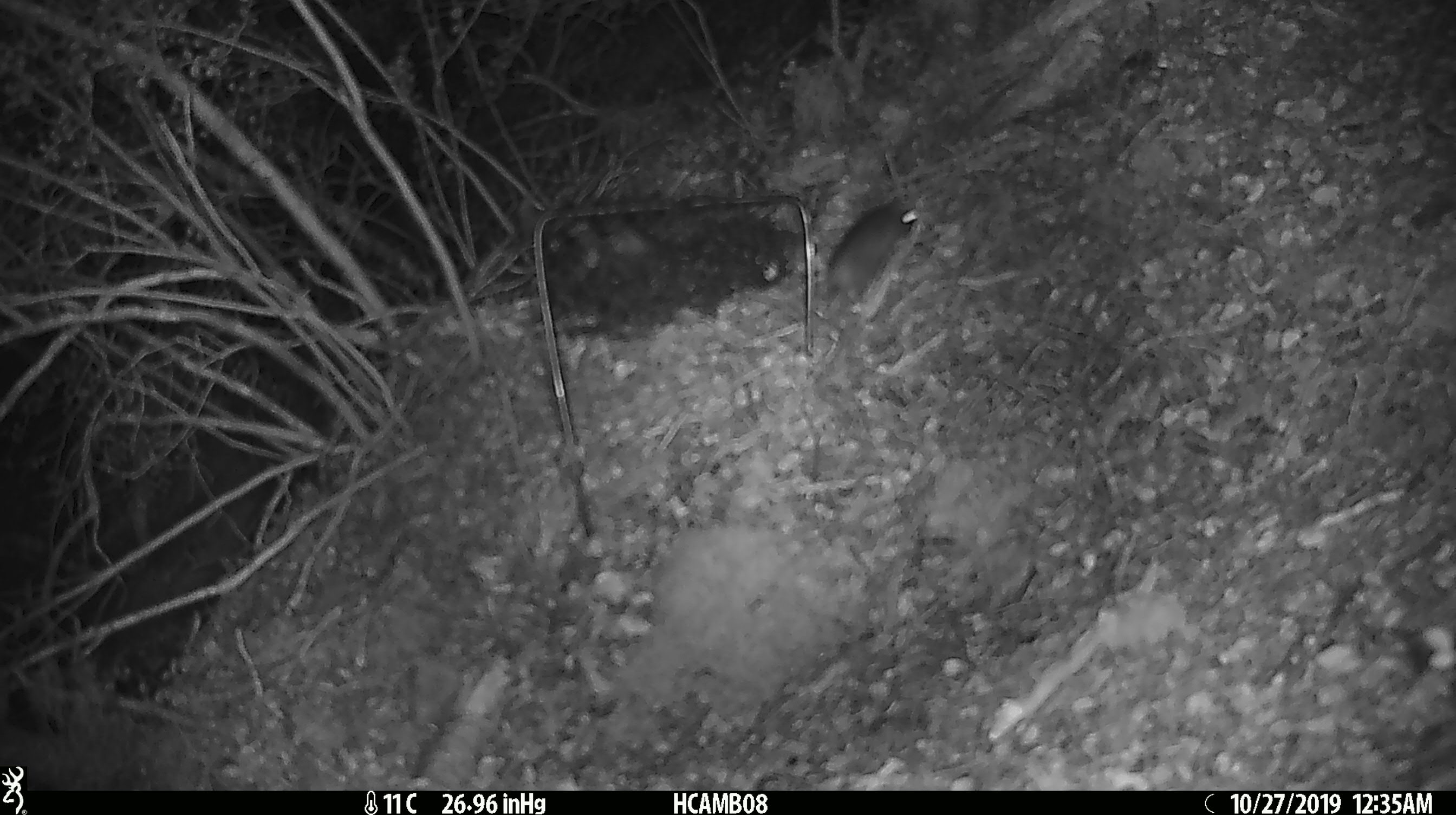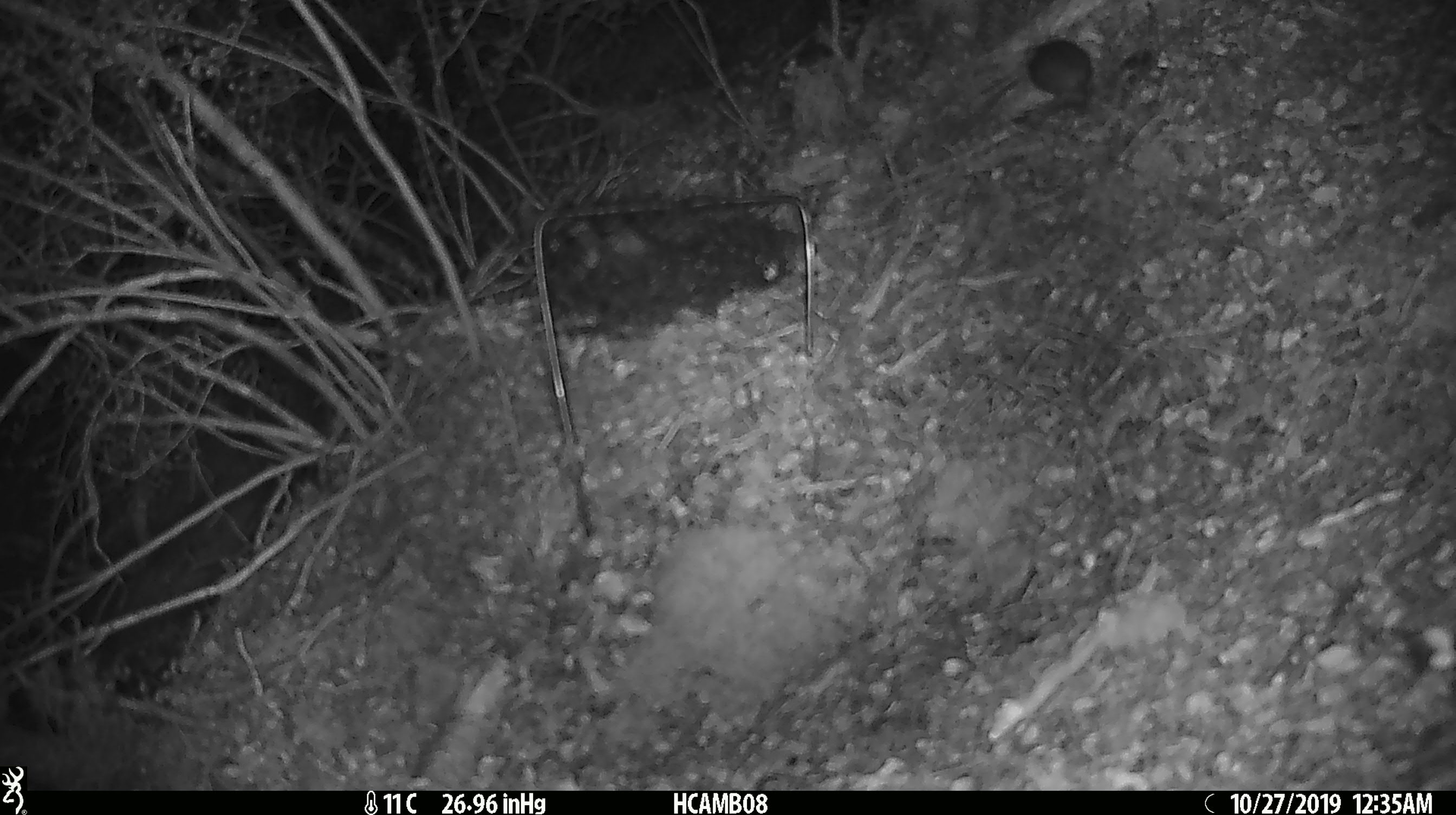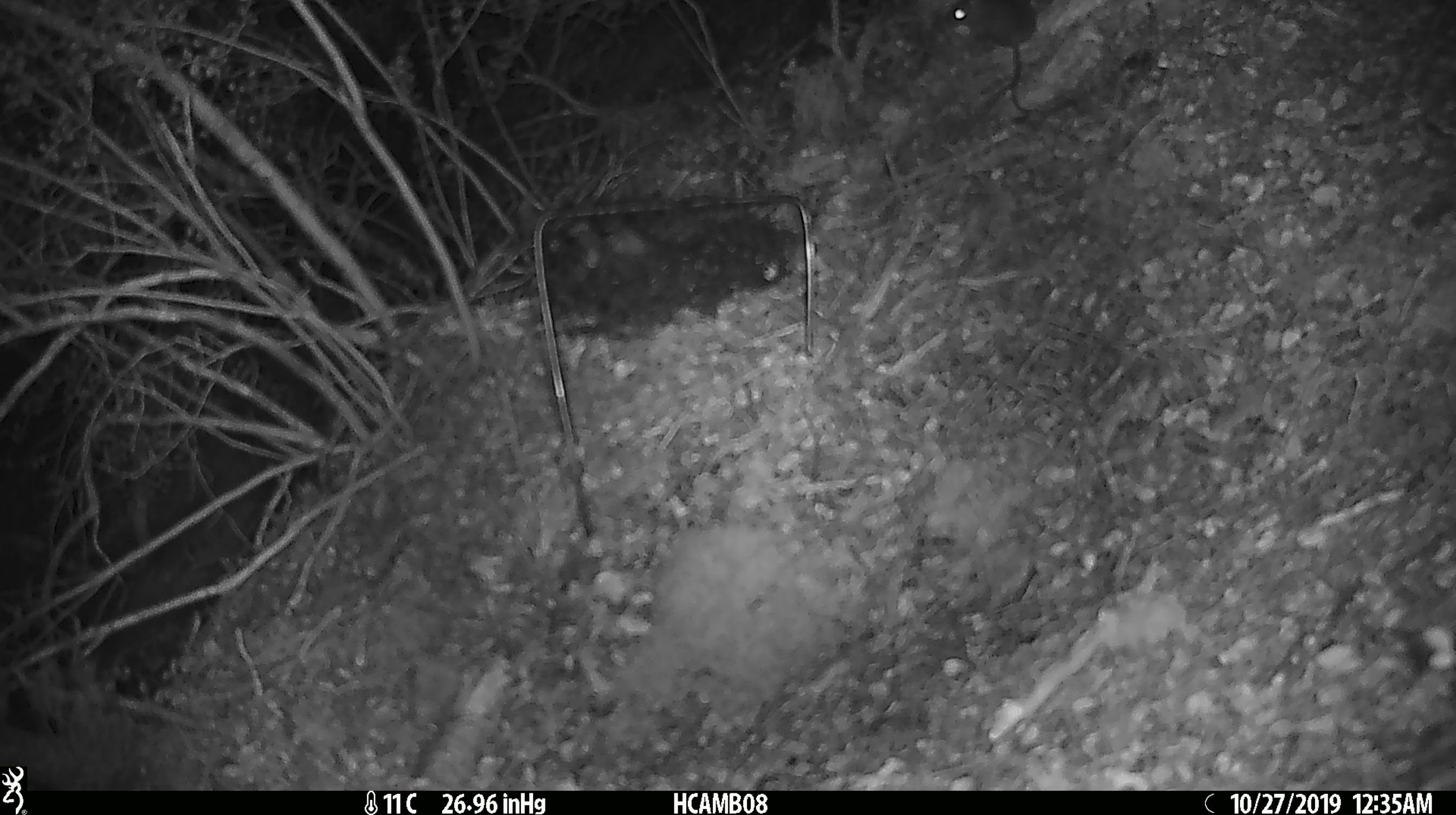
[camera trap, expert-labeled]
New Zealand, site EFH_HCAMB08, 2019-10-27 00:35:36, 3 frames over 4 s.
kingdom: Animalia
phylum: Chordata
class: Mammalia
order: Rodentia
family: Muridae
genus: Mus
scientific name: Mus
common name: mouse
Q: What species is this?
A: Mouse (Mus).